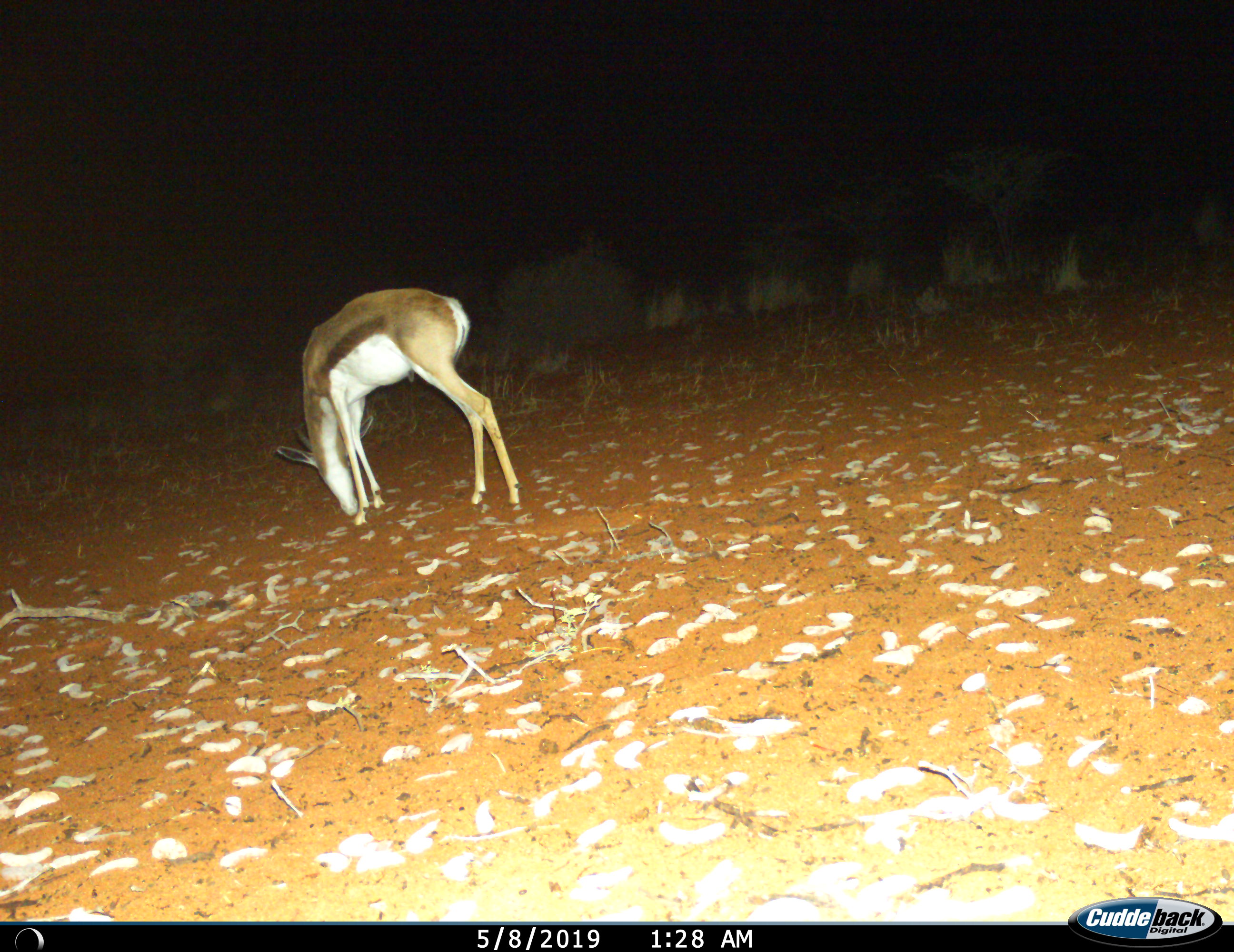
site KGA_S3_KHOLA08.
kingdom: Animalia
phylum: Chordata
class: Mammalia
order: Artiodactyla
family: Bovidae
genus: Antidorcas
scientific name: Antidorcas marsupialis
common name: springbok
Springbok (Antidorcas marsupialis), count 1. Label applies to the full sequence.